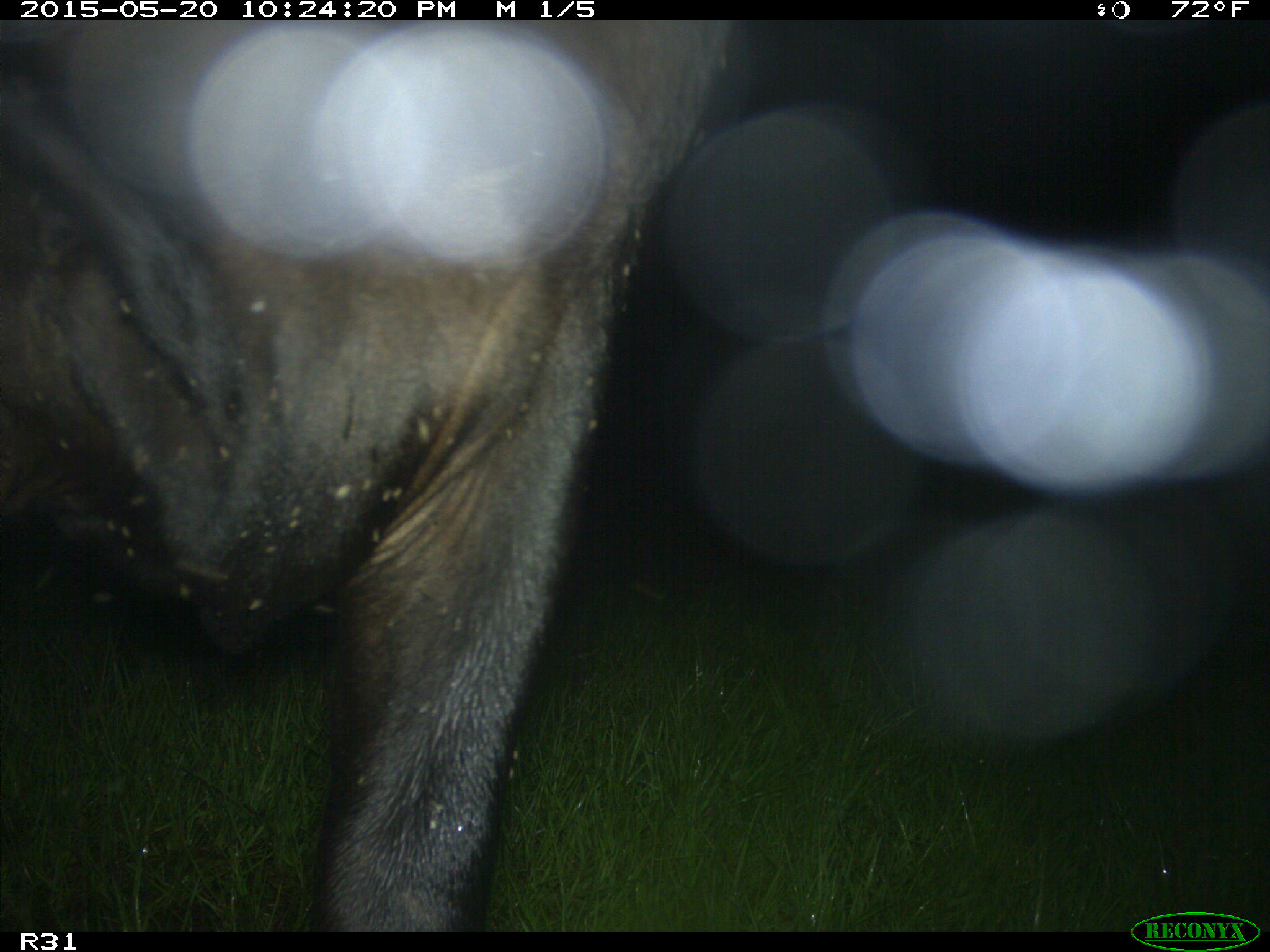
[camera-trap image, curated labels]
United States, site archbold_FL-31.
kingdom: Animalia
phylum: Chordata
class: Mammalia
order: Artiodactyla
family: Bovidae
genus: Bos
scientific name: Bos taurus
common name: domestic cow